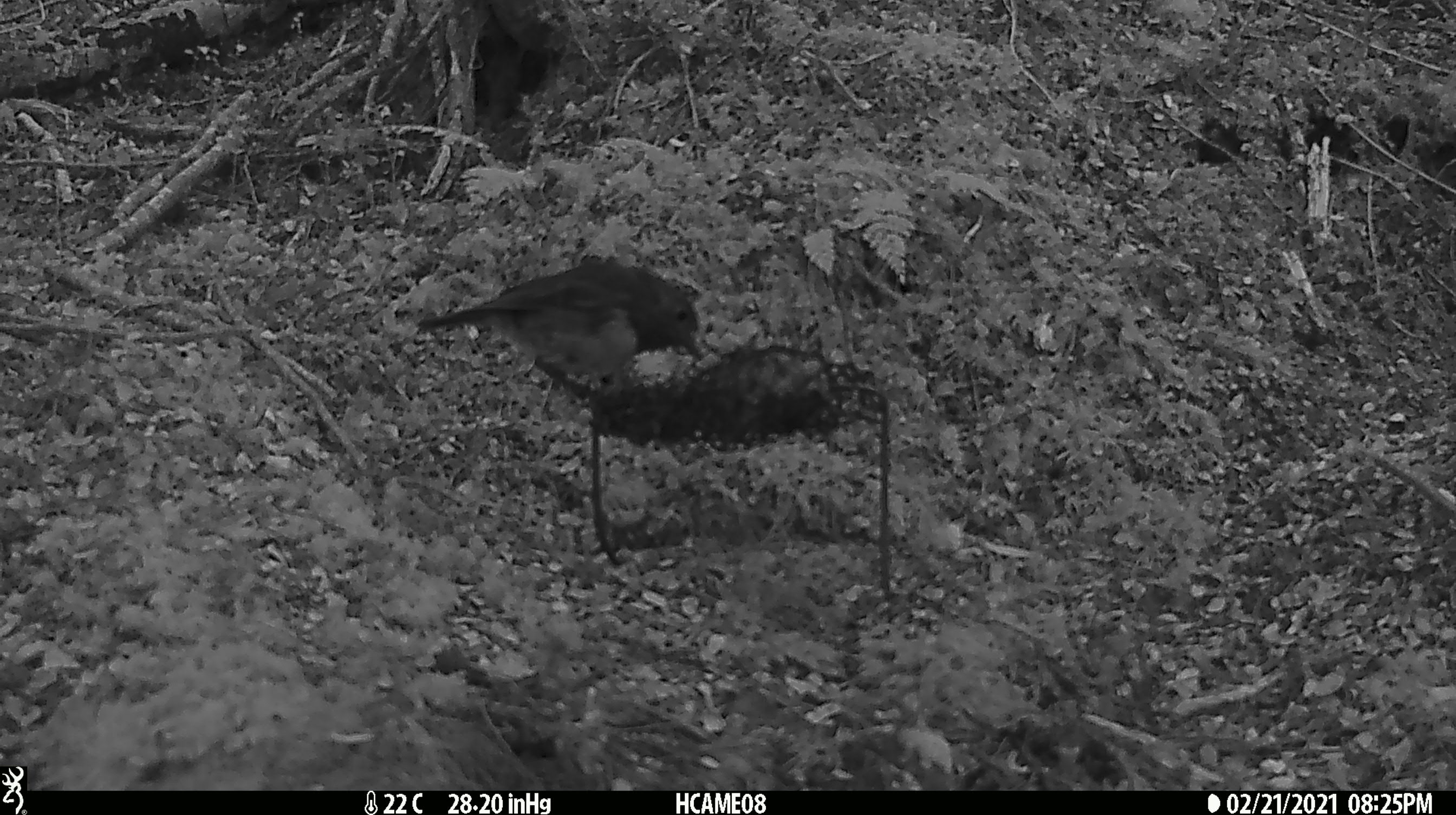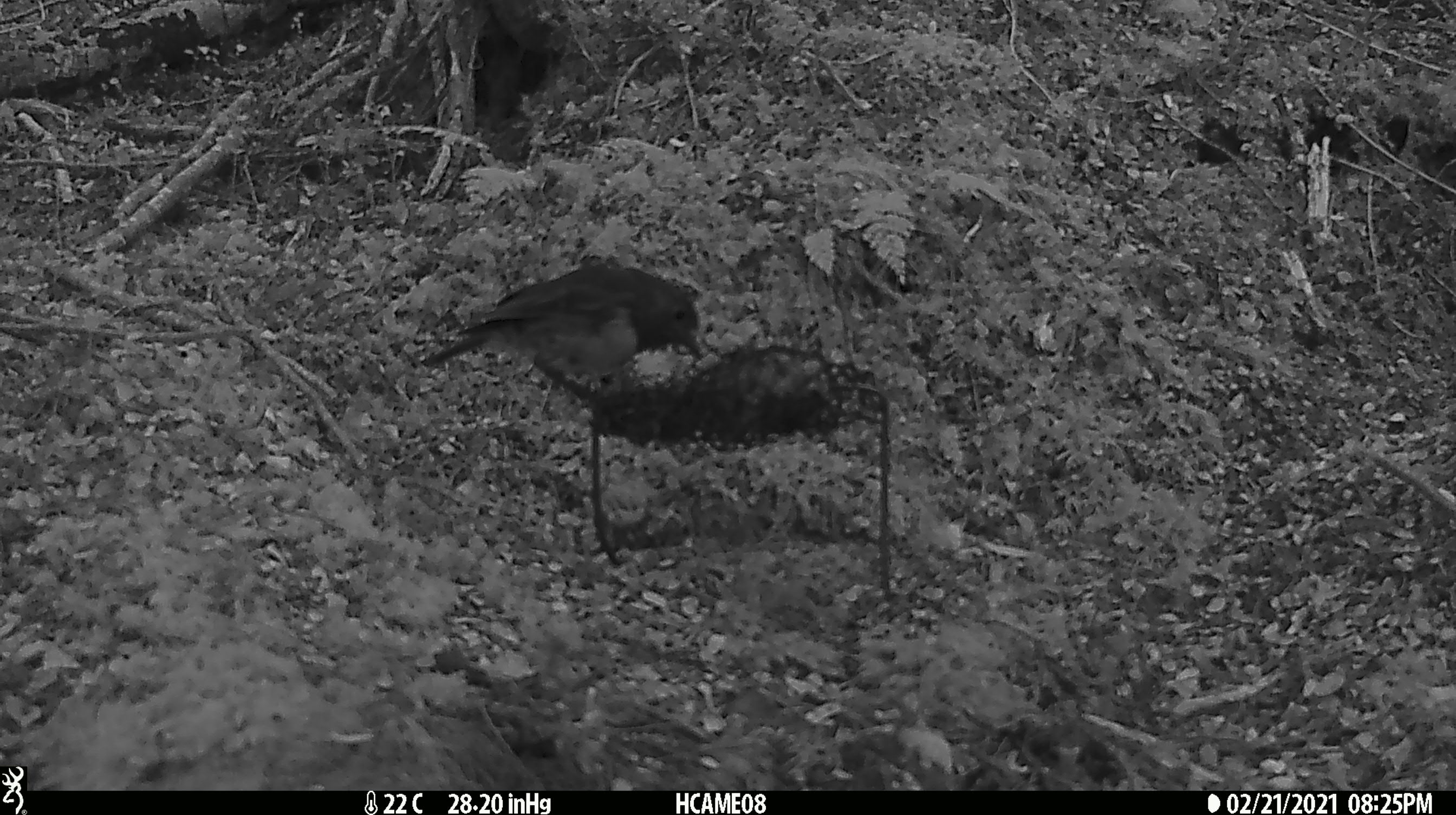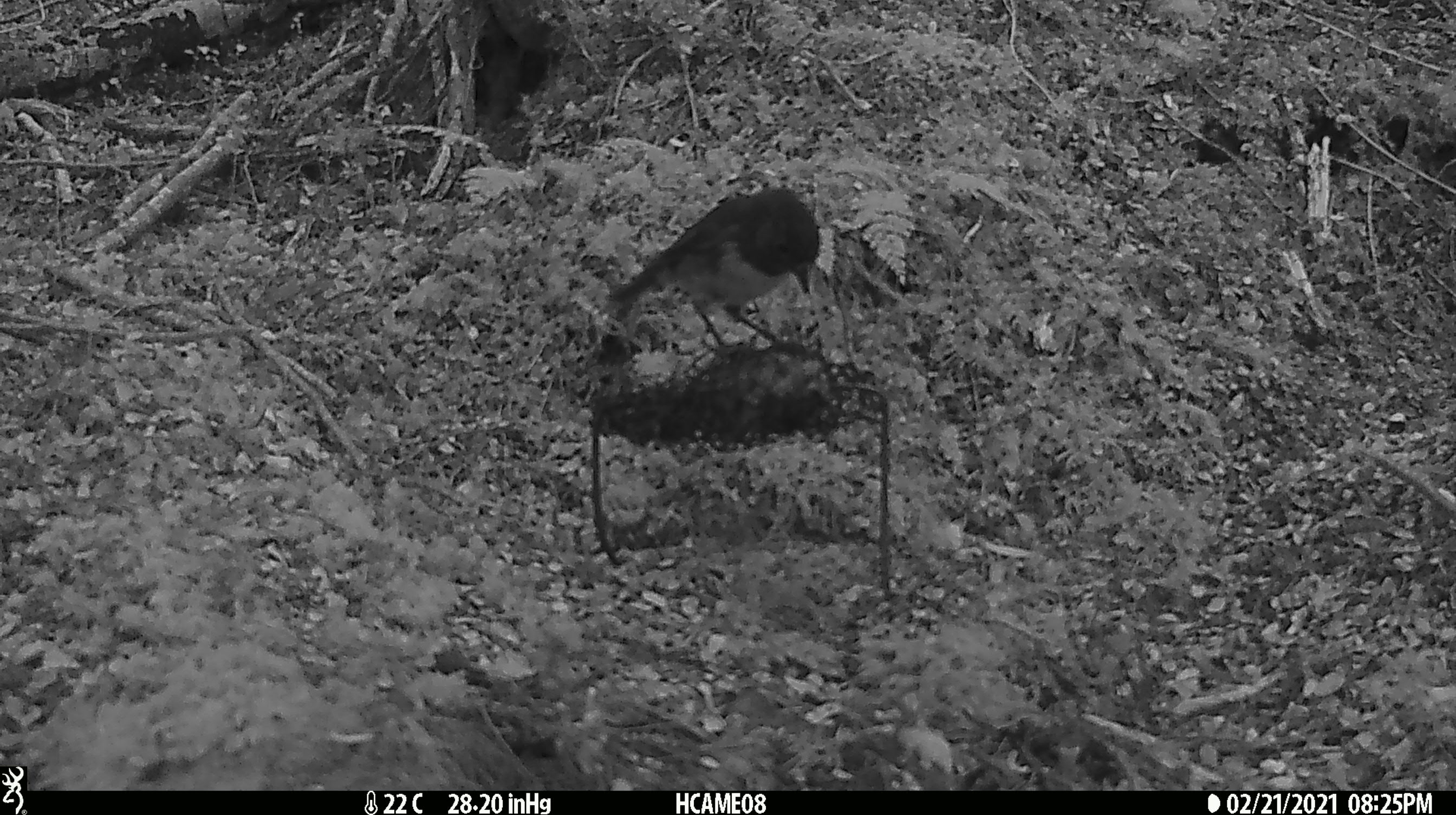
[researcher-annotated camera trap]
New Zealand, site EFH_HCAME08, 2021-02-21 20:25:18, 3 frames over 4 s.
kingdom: Animalia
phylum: Chordata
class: Aves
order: Passeriformes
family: Petroicidae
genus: Petroica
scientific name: Petroica australis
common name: new zealand robin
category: robin